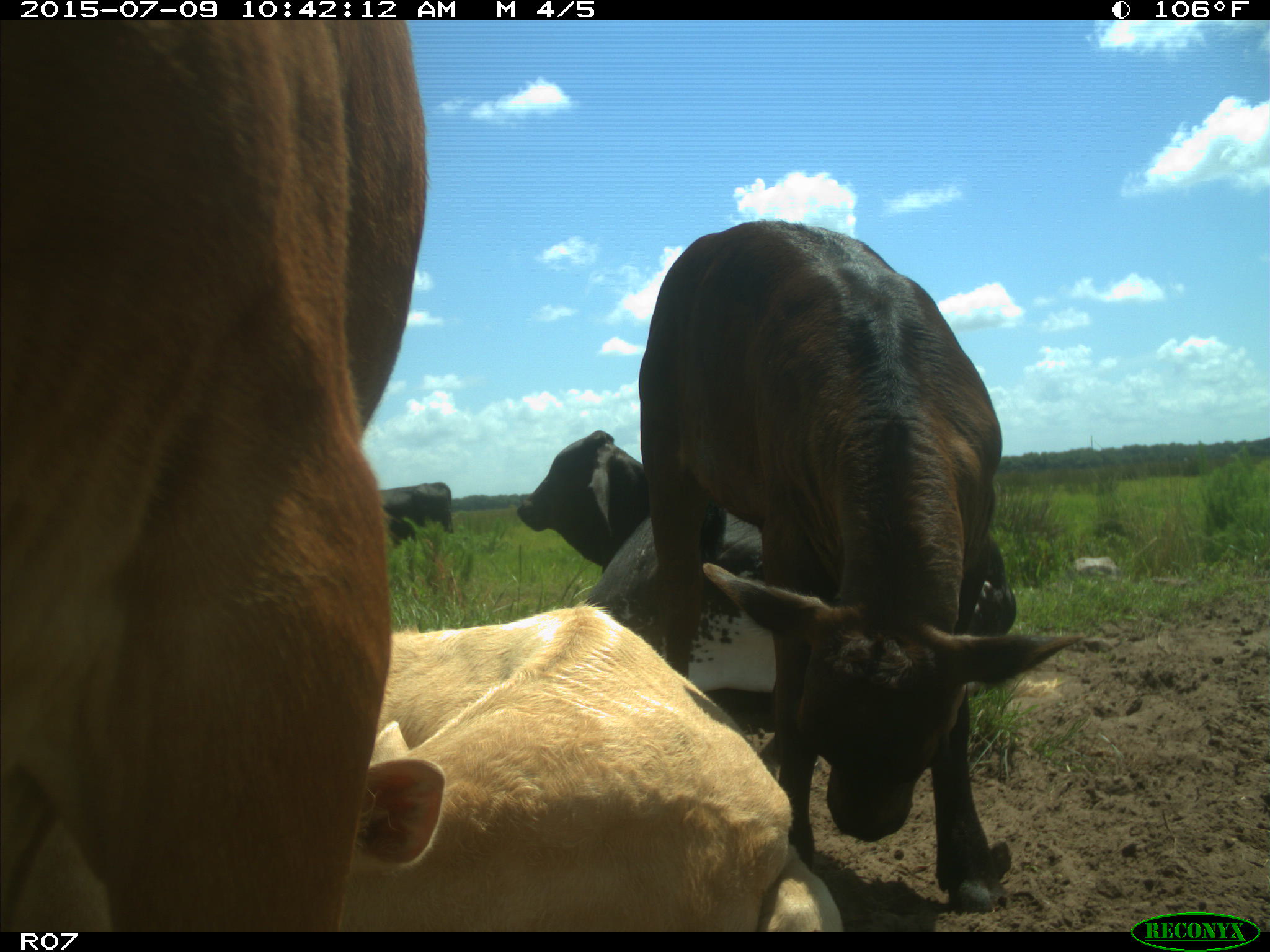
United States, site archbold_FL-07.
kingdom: Animalia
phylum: Chordata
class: Mammalia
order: Artiodactyla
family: Bovidae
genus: Bos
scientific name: Bos taurus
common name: domestic cow